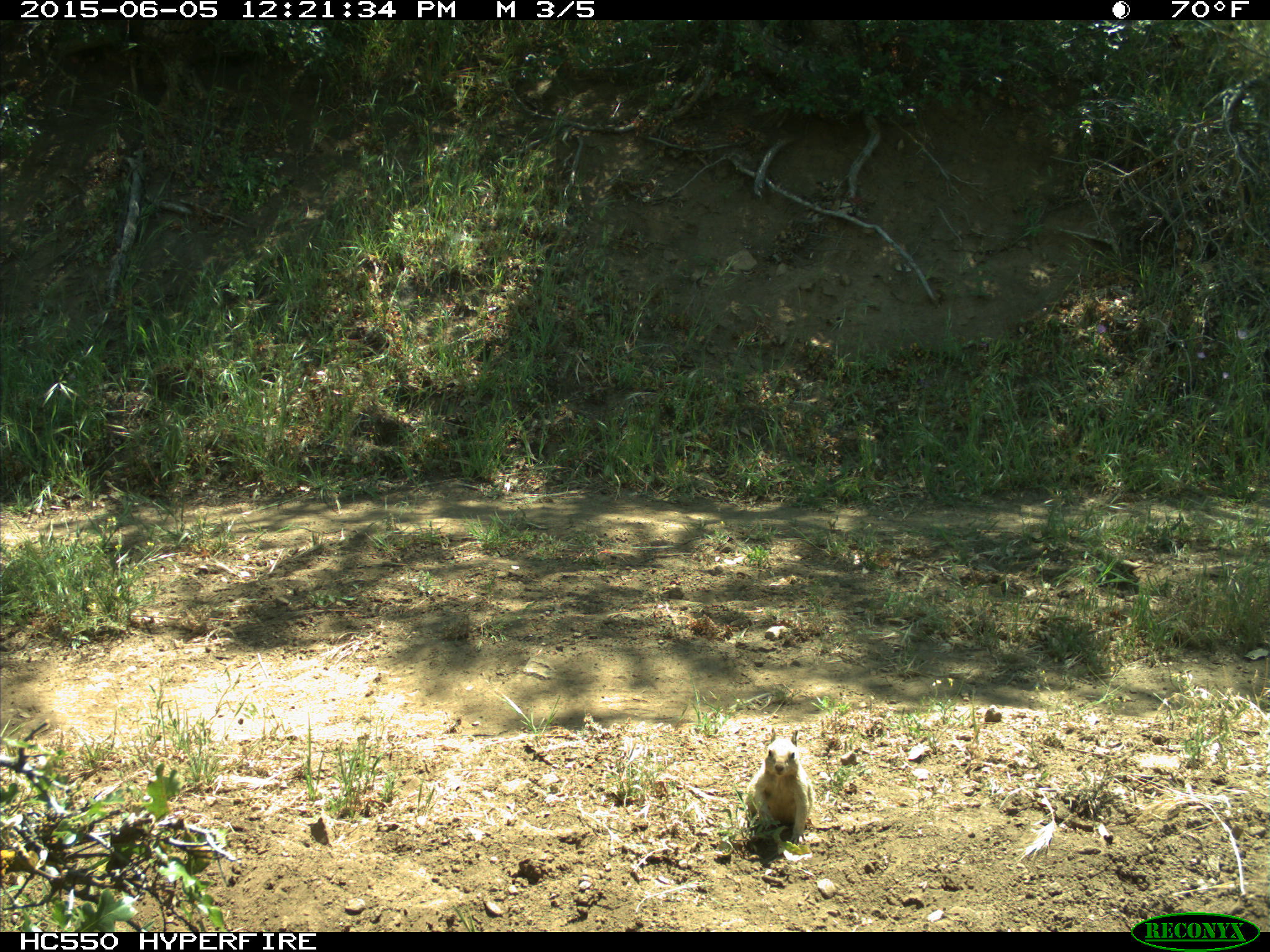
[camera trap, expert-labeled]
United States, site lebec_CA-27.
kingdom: Animalia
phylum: Chordata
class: Mammalia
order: Rodentia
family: Sciuridae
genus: Otospermophilus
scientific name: Otospermophilus beecheyi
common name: california ground squirrel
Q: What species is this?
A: Otospermophilus beecheyi (california ground squirrel).